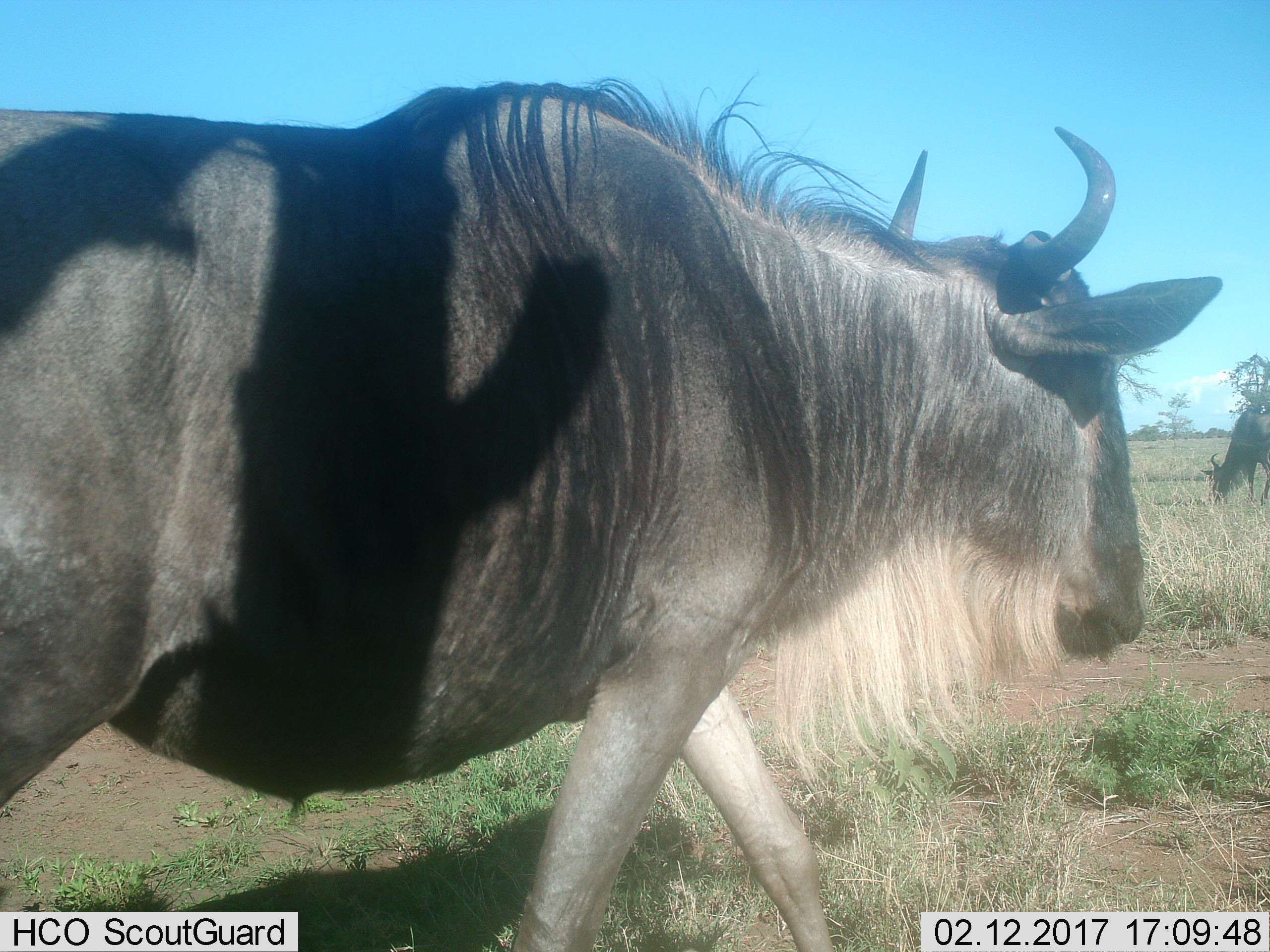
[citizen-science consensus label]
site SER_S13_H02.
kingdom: Animalia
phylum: Chordata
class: Mammalia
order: Artiodactyla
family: Bovidae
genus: Connochaetes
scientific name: Connochaetes taurinus taurinus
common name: blue wildebeest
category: wildebeestblue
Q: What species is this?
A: Wildebeestblue (blue wildebeest) (Connochaetes taurinus taurinus).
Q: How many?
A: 2.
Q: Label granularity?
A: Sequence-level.